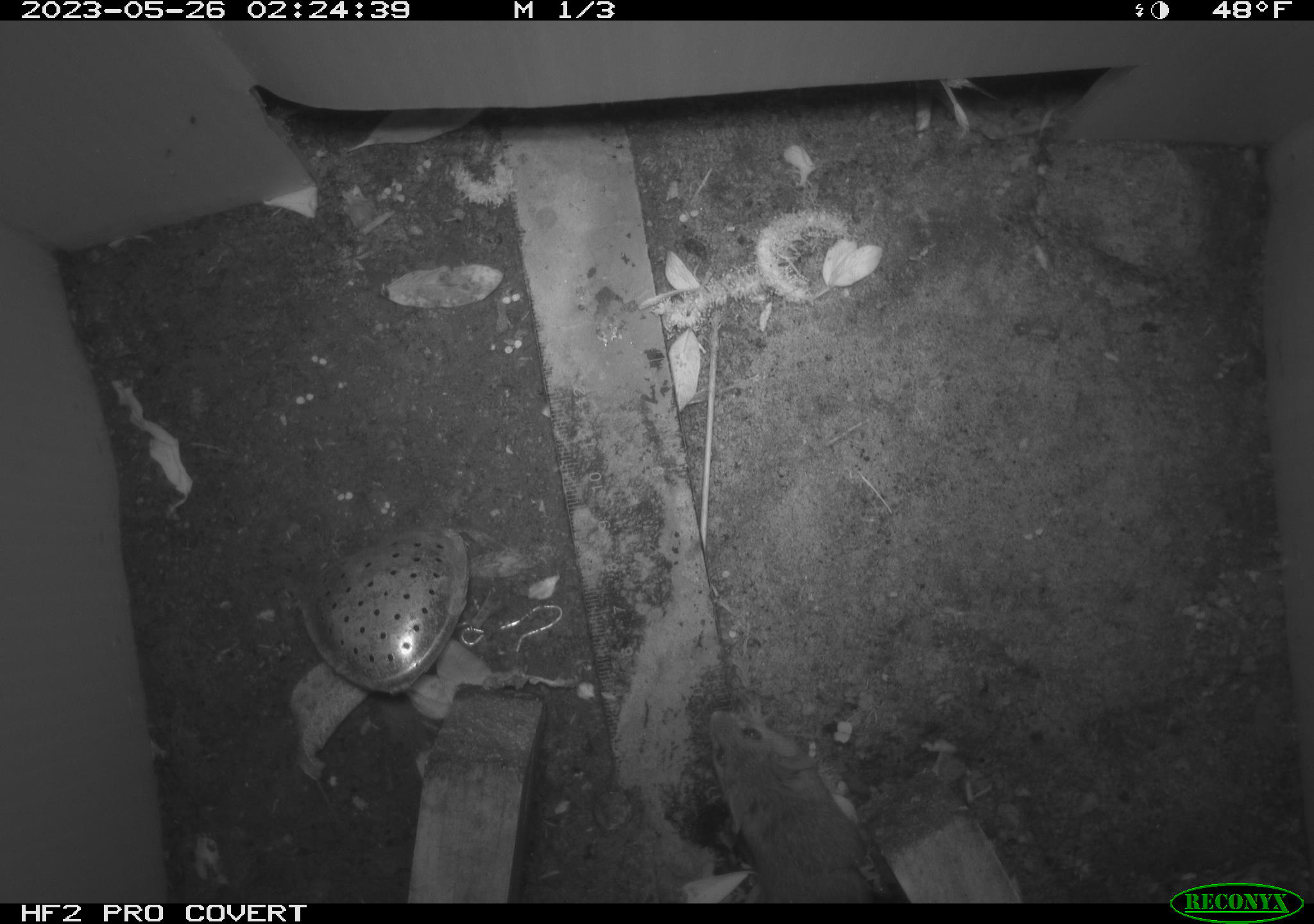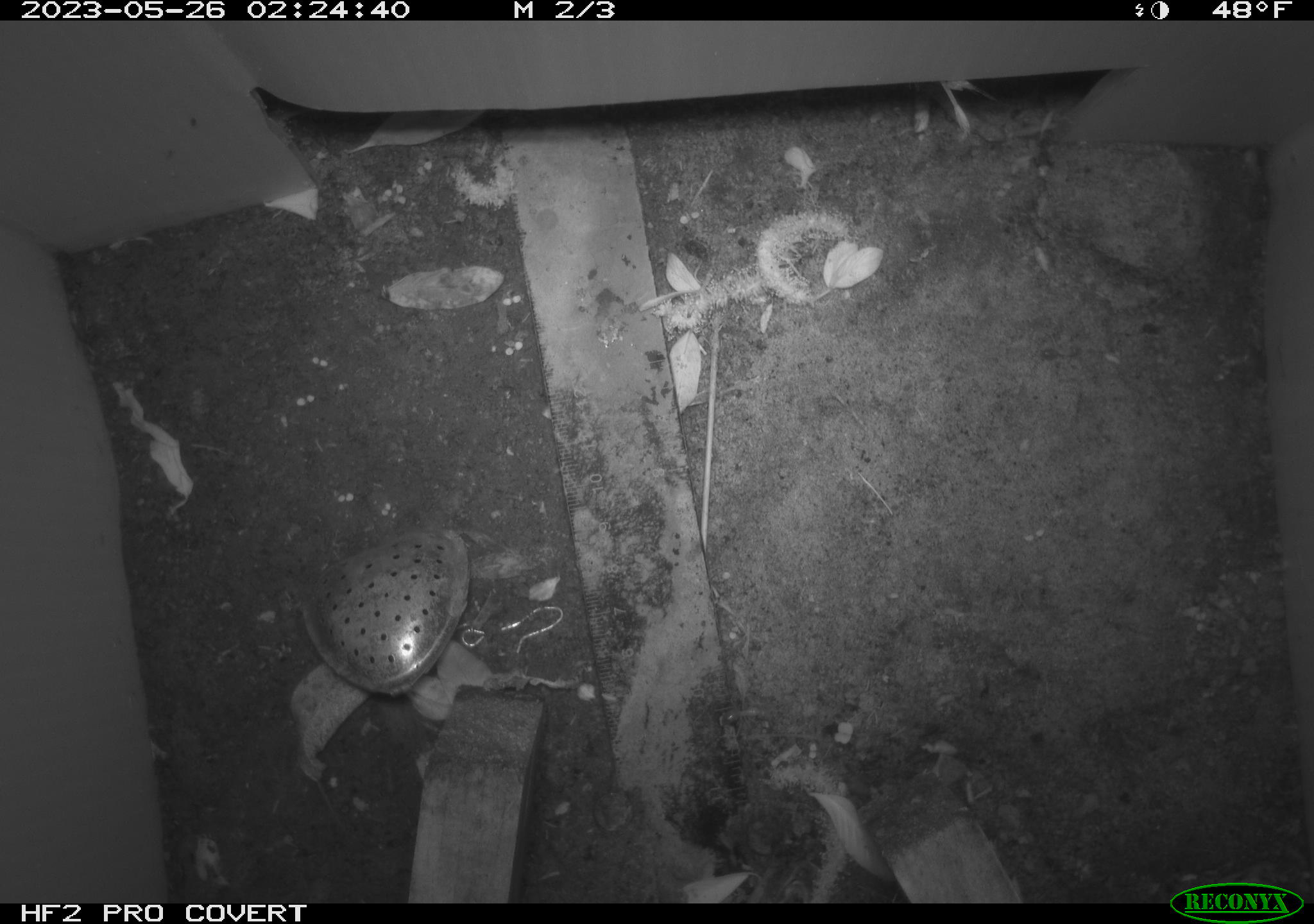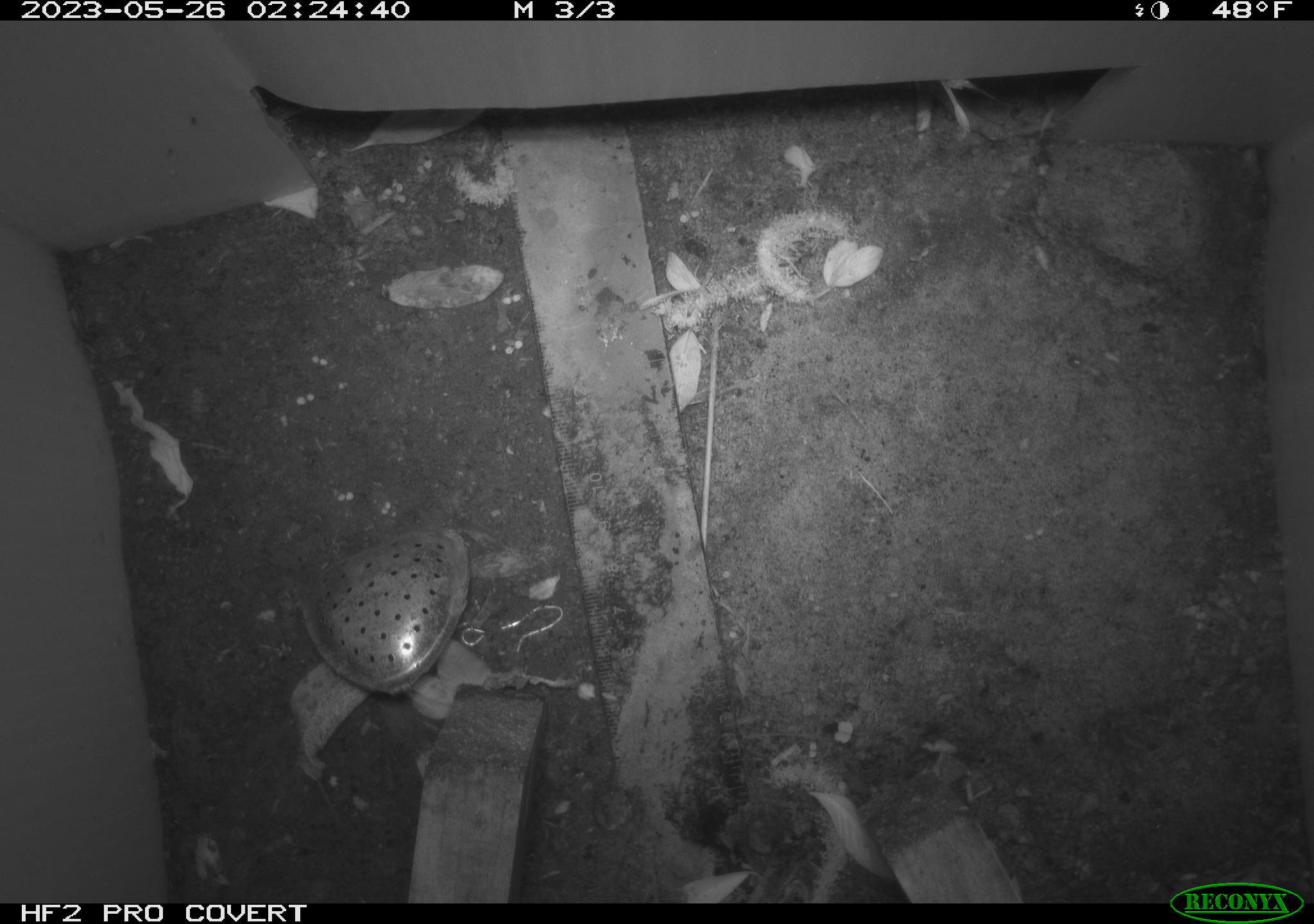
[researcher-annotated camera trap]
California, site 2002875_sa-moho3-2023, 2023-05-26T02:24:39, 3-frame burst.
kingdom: Animalia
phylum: Chordata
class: Mammalia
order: Rodentia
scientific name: Rodentia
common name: mouse species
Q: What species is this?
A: Mouse species (Rodentia).